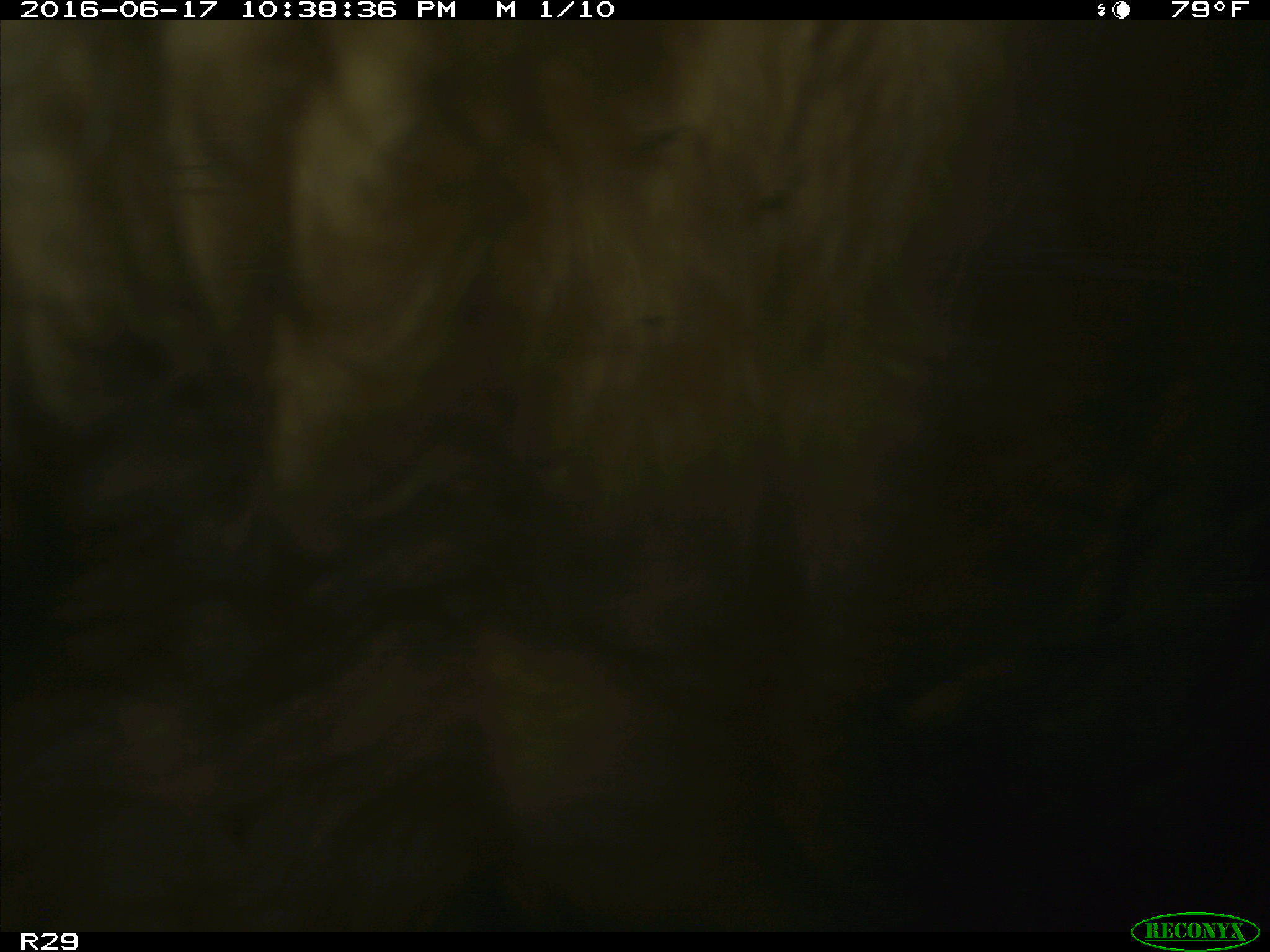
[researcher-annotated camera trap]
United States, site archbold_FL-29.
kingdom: Animalia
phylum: Chordata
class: Mammalia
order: Artiodactyla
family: Bovidae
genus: Bos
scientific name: Bos taurus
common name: domestic cow